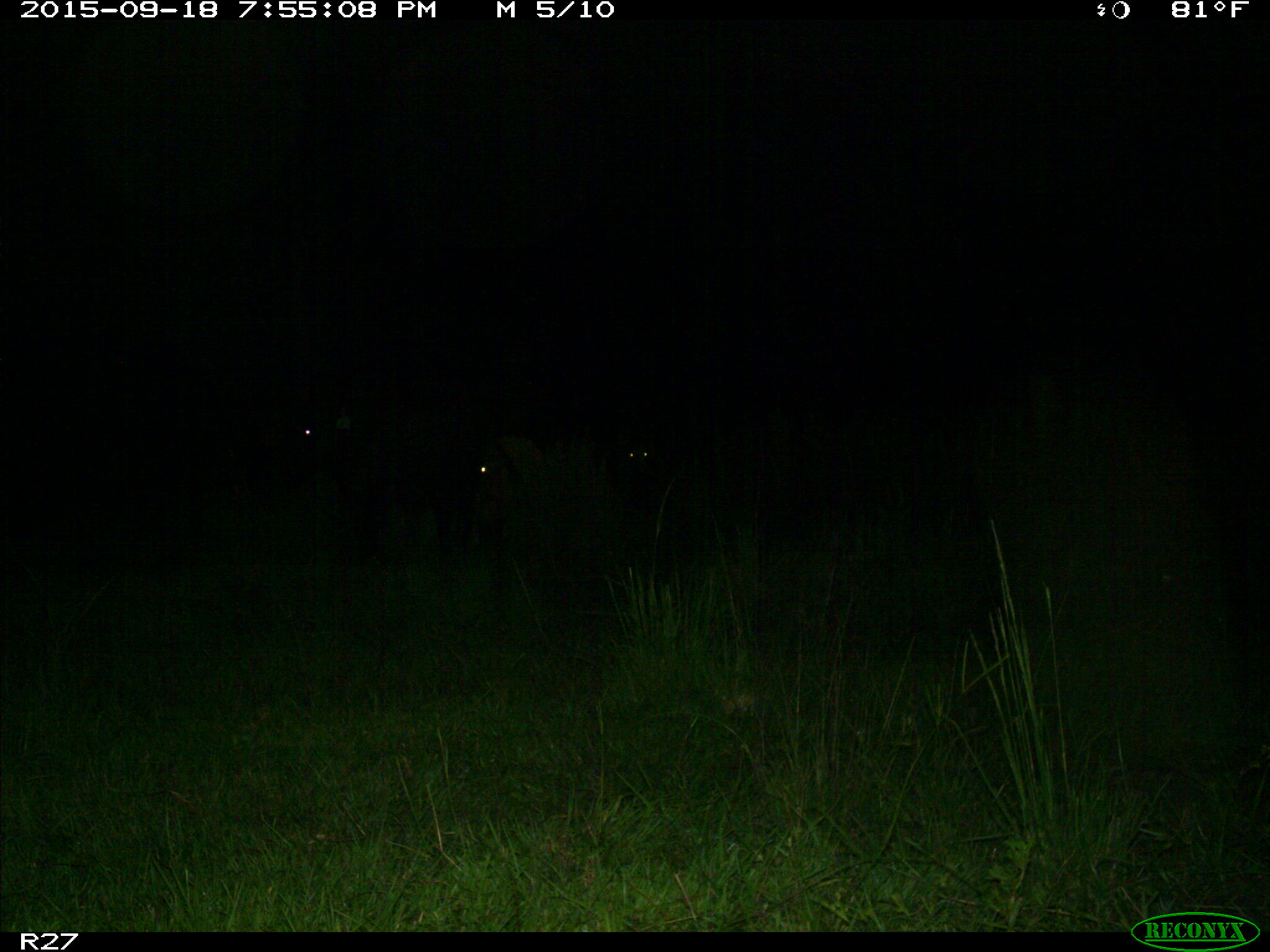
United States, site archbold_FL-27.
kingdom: Animalia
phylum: Chordata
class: Mammalia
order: Artiodactyla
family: Bovidae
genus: Bos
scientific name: Bos taurus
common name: domestic cow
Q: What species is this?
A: Bos taurus (domestic cow).